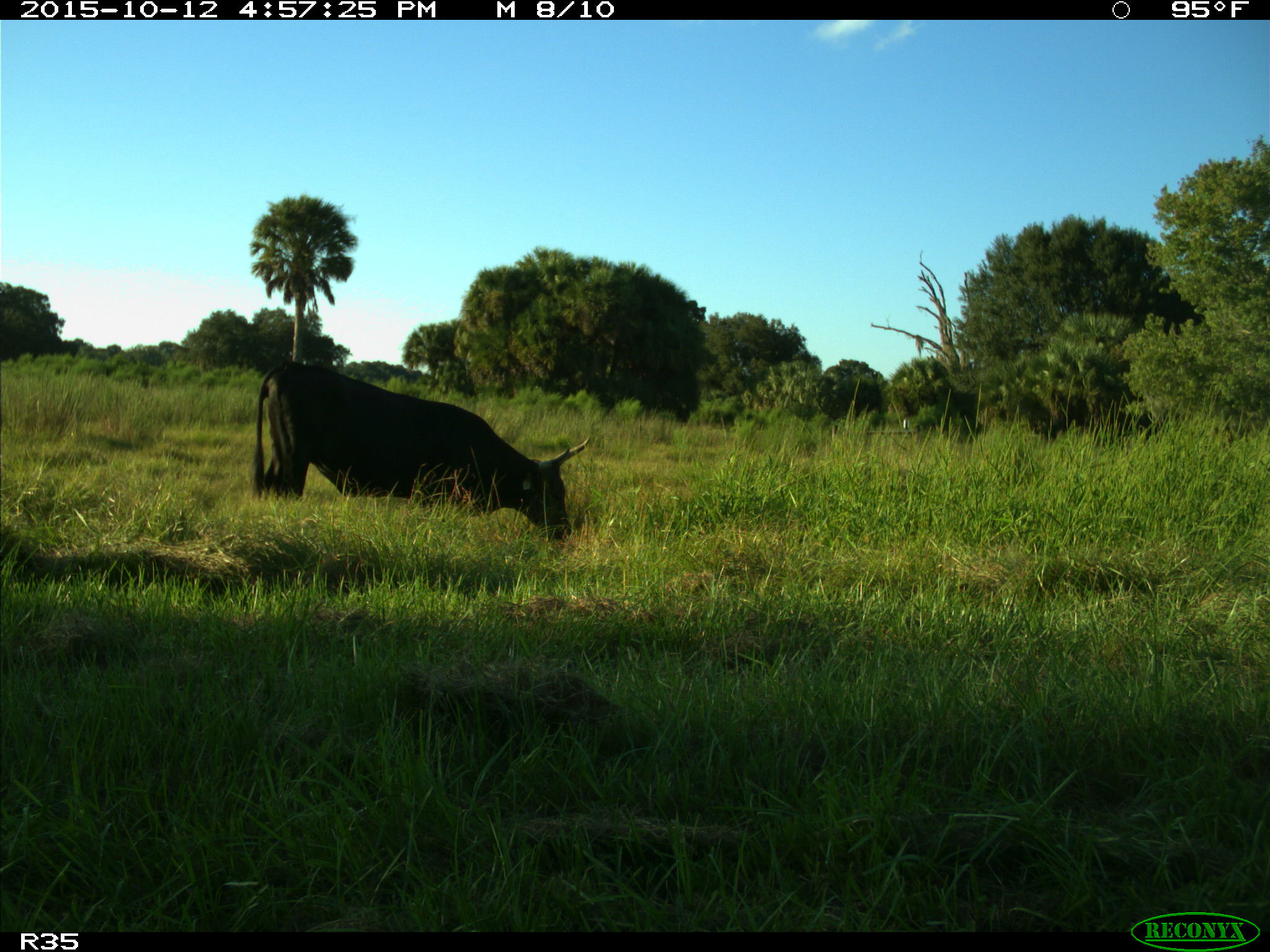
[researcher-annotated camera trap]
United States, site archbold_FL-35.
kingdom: Animalia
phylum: Chordata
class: Mammalia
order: Artiodactyla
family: Bovidae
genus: Bos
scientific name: Bos taurus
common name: domestic cow